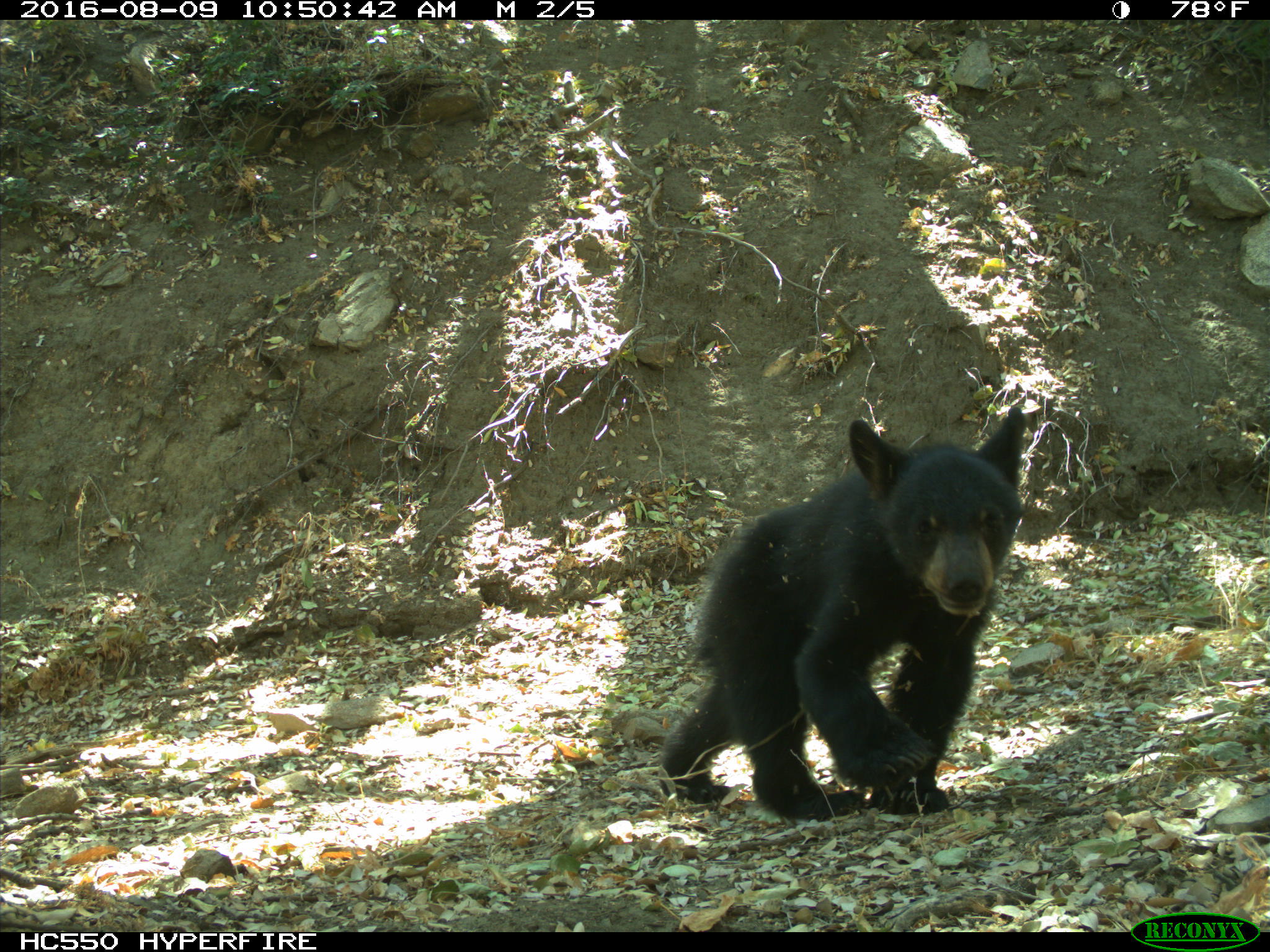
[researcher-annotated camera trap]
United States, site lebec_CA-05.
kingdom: Animalia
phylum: Chordata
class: Mammalia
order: Carnivora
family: Ursidae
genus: Ursus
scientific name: Ursus americanus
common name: american black bear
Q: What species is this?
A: Ursus americanus (american black bear).